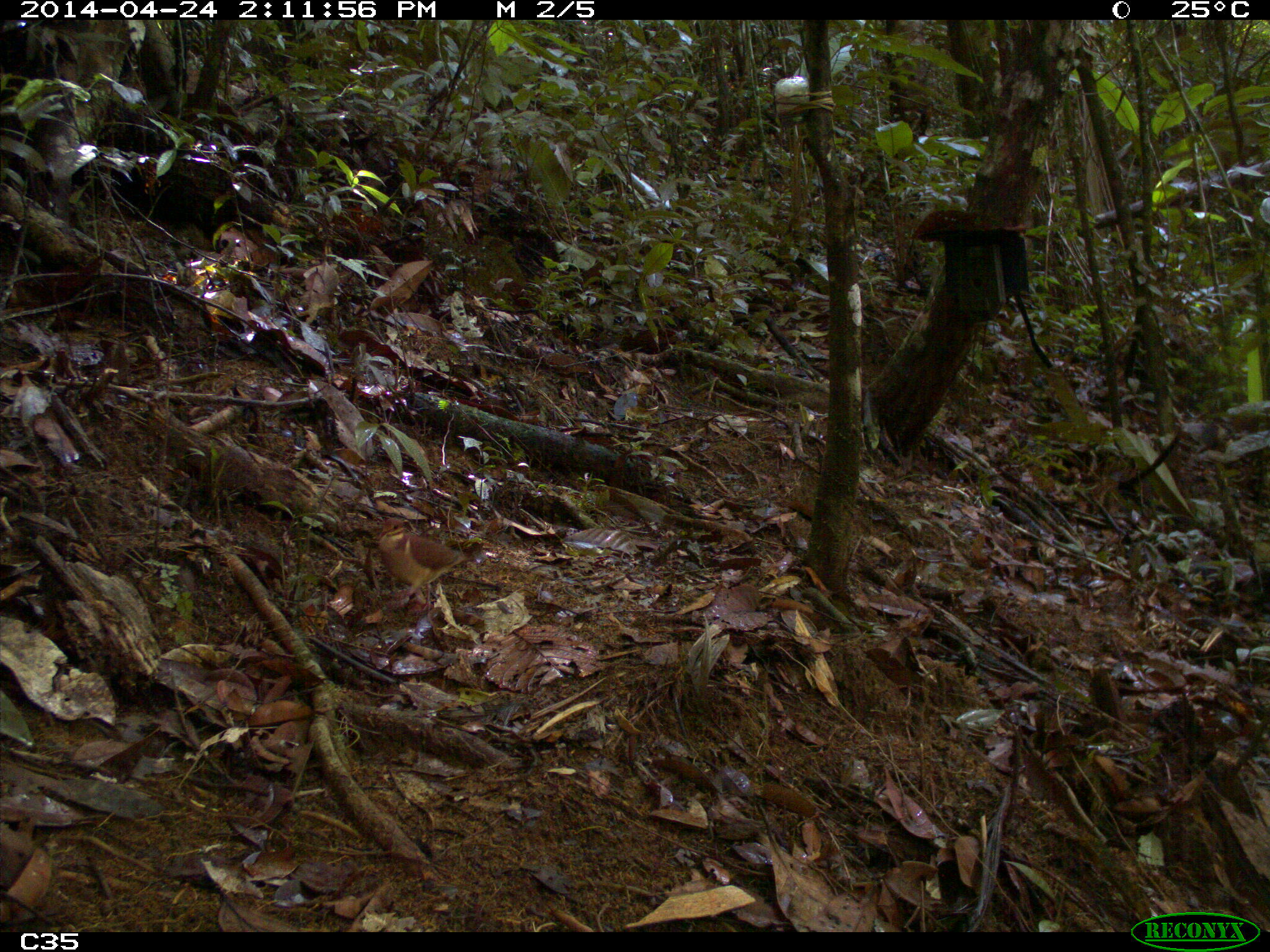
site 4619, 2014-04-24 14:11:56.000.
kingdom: Animalia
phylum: Chordata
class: Aves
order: Columbiformes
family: Columbidae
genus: Geotrygon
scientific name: Geotrygon montana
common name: ruddy quail-dove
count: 1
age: adult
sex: male